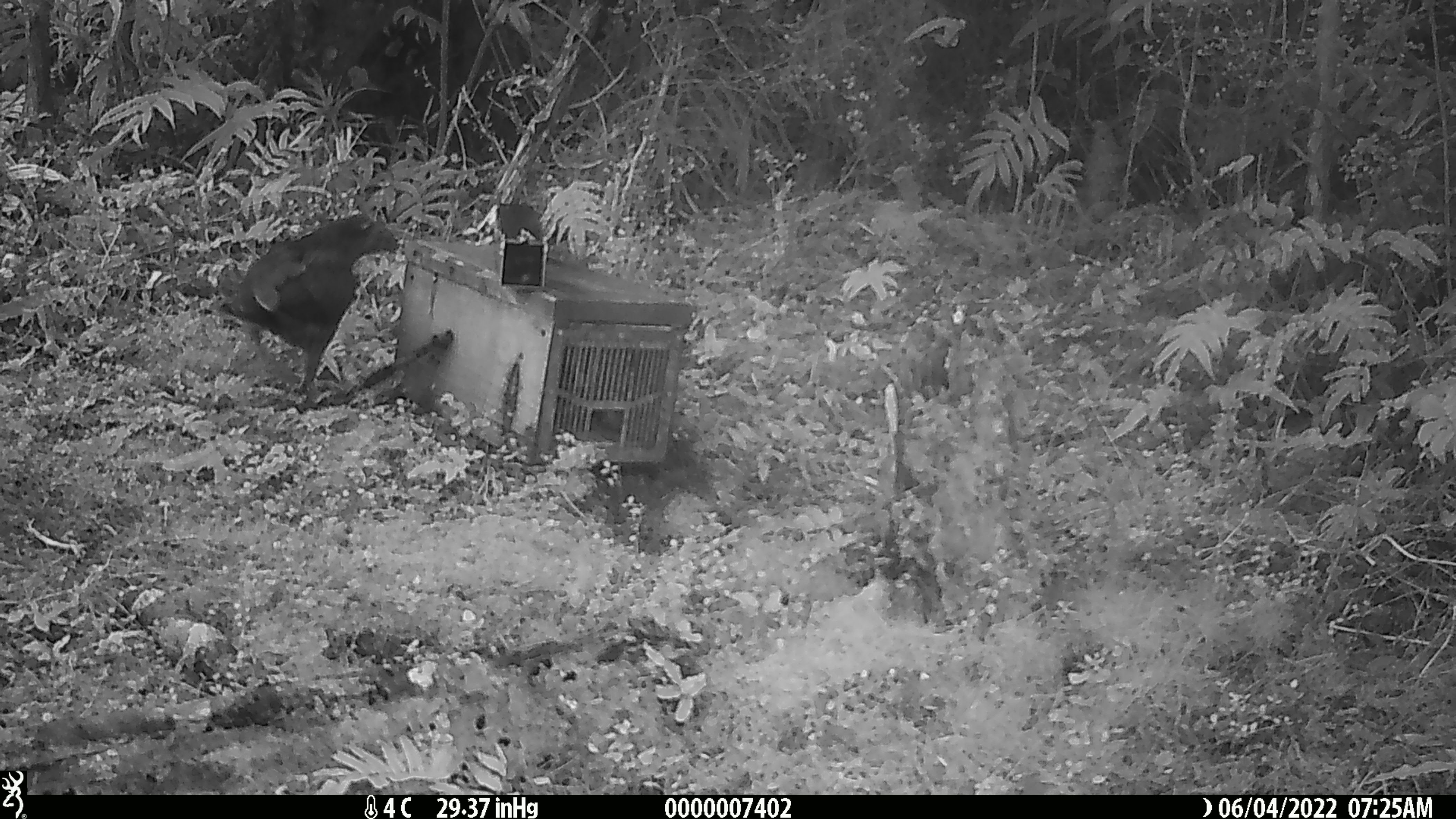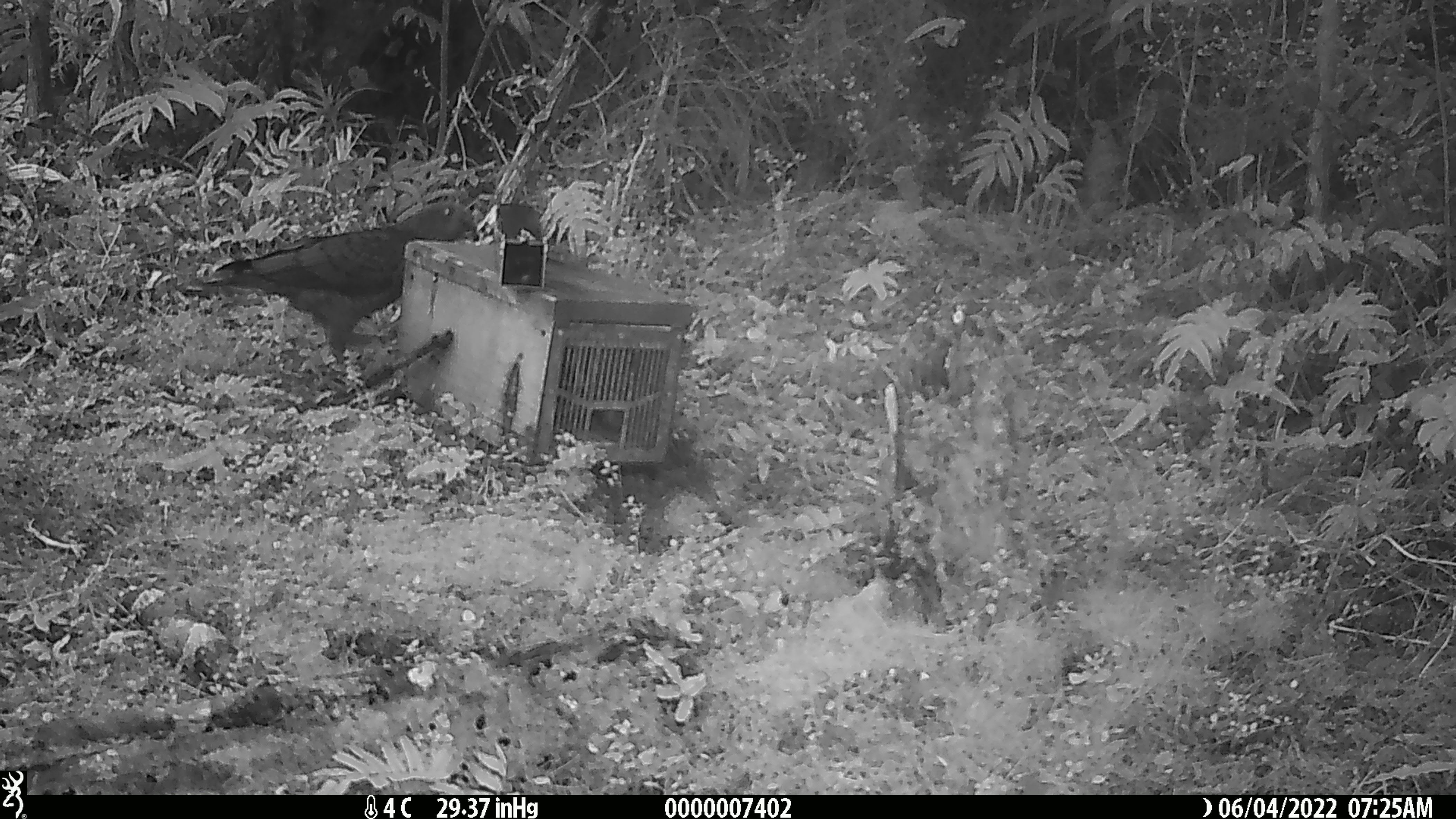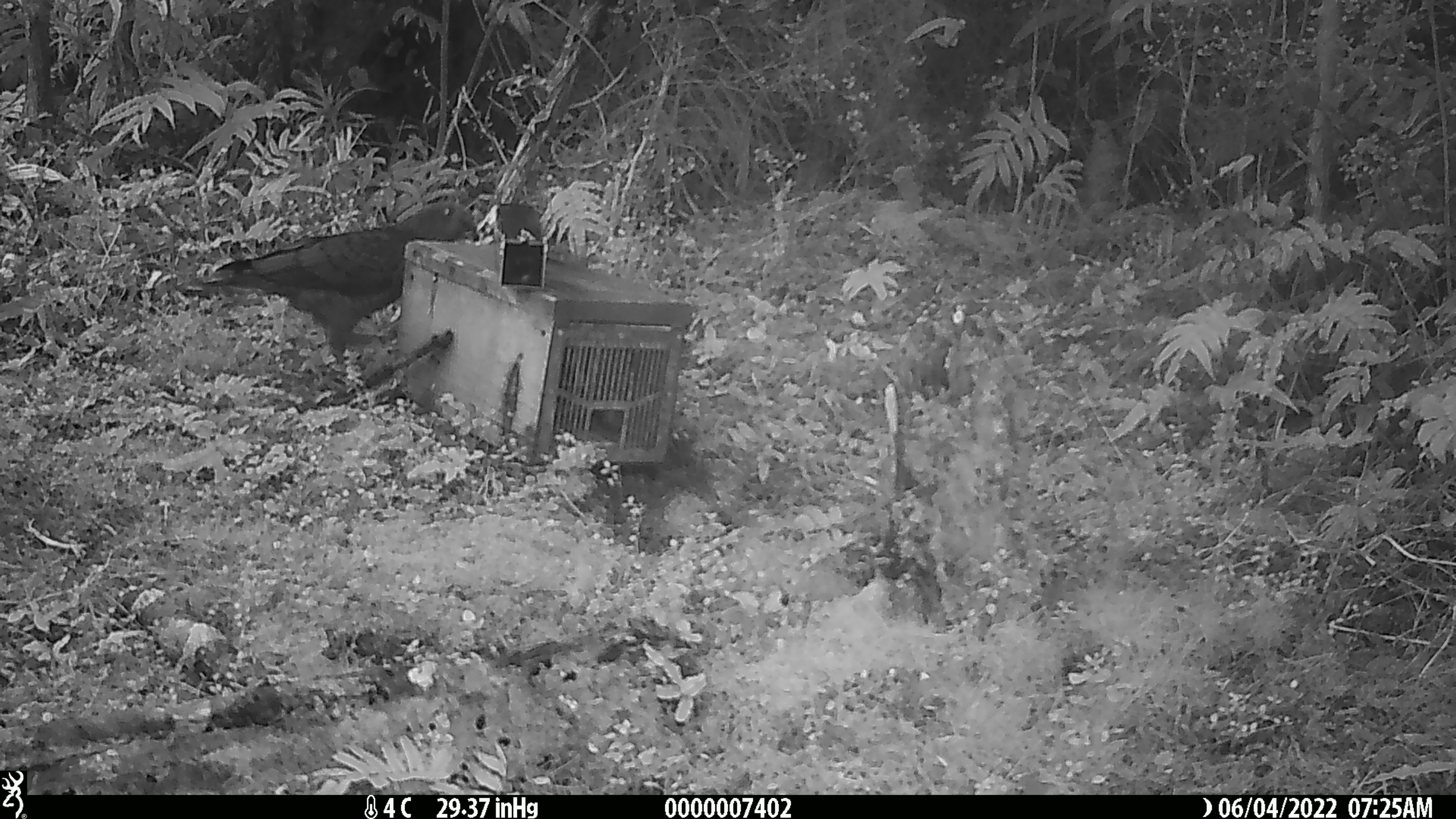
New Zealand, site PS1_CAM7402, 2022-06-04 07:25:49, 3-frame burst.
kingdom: Animalia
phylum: Chordata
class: Aves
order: Psittaciformes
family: Strigopidae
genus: Nestor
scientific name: Nestor notabilis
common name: kea